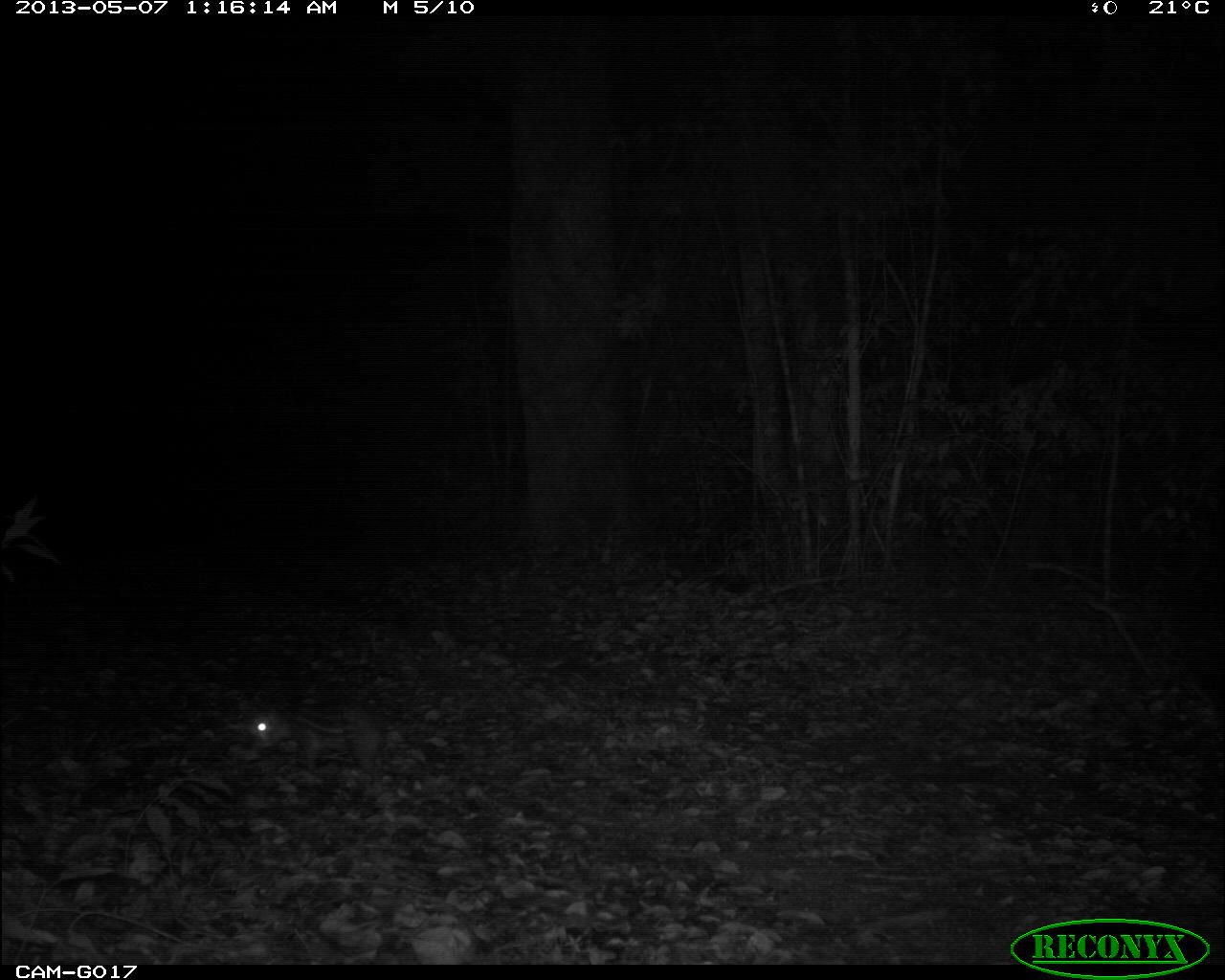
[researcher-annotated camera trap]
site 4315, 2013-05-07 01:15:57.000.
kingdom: Animalia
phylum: Chordata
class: Mammalia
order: Rodentia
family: Cuniculidae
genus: Cuniculus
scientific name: Cuniculus paca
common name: lowland paca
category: agouti paca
Agouti paca (lowland paca) (Cuniculus paca), count 1.